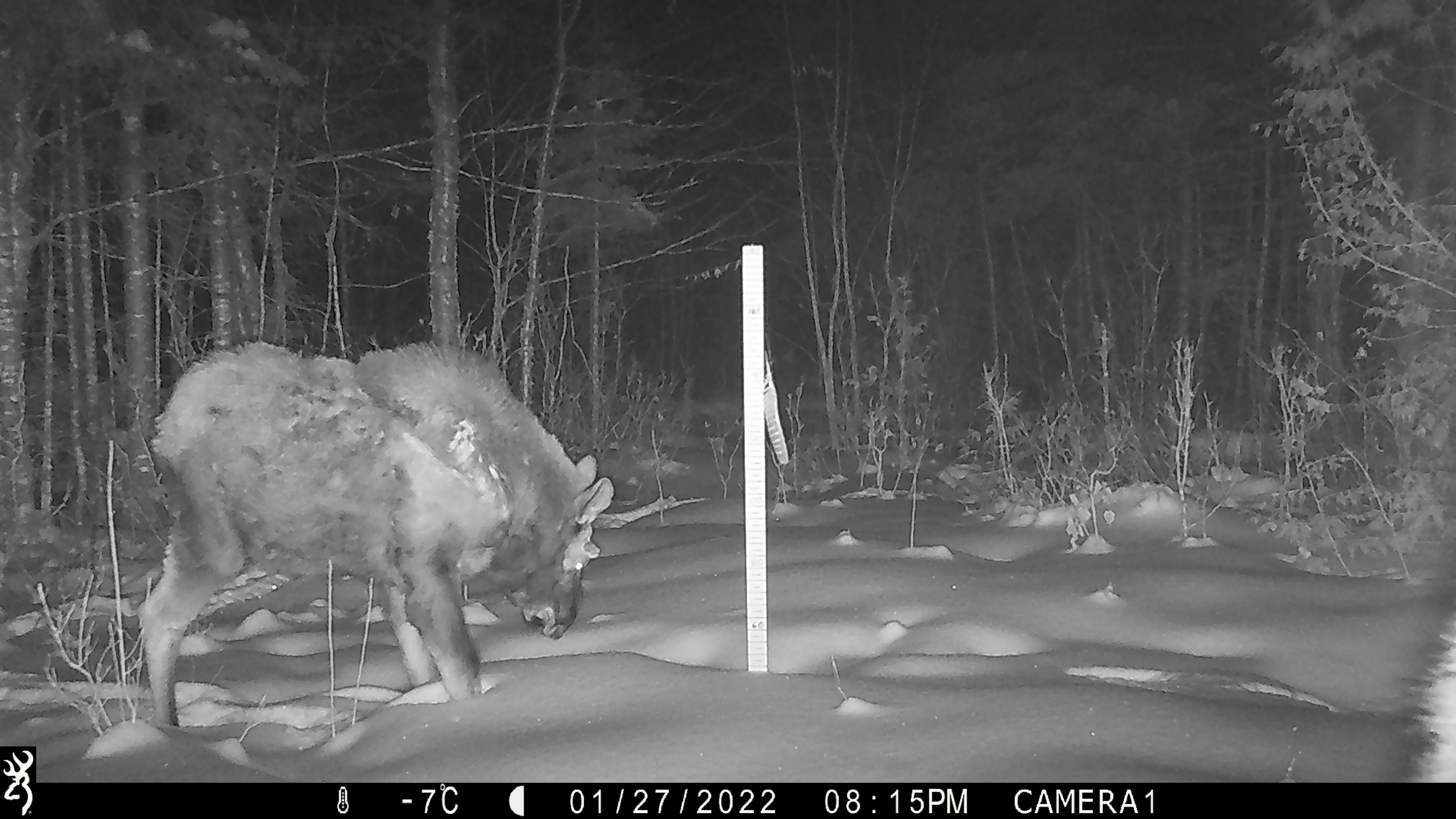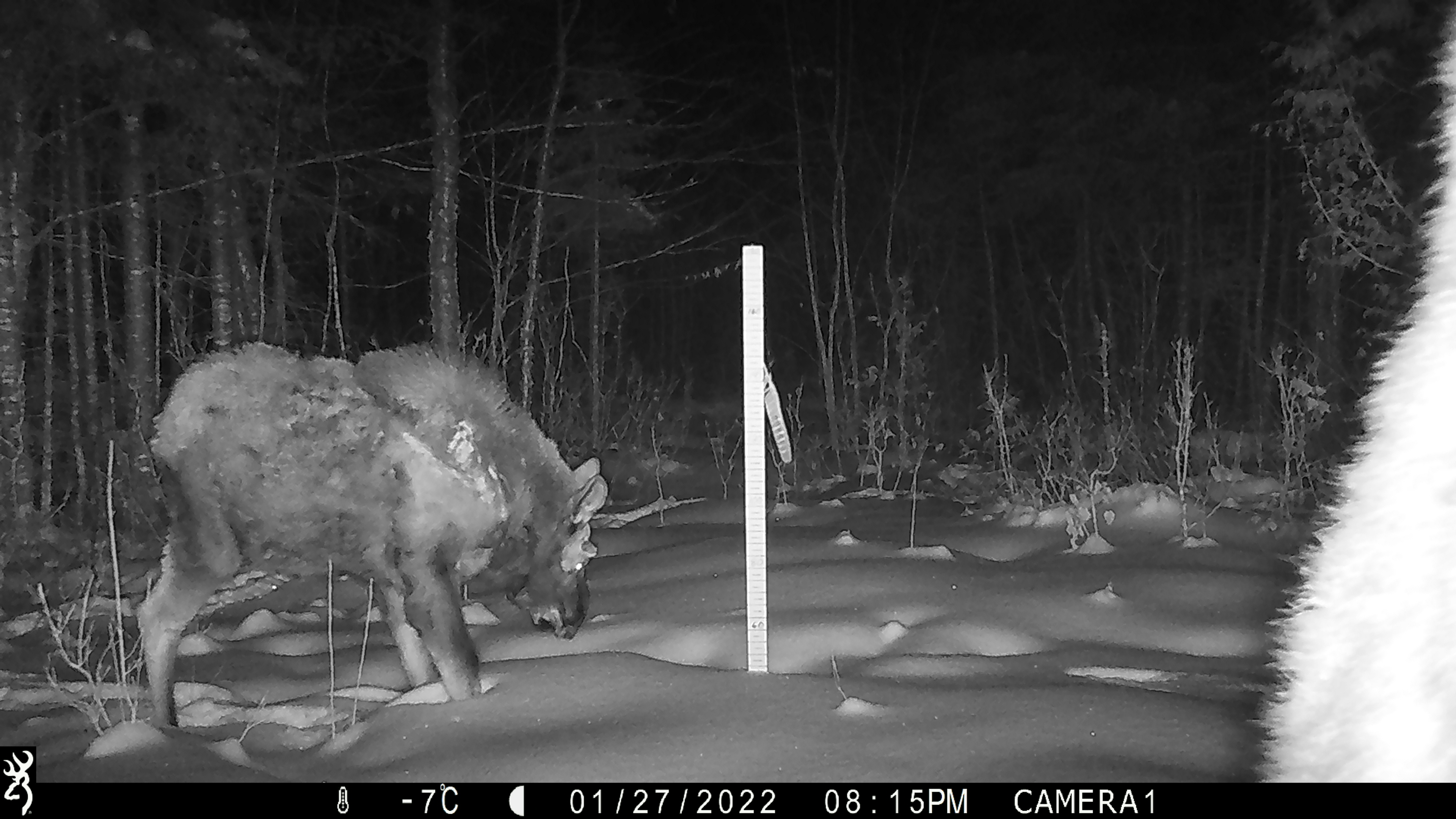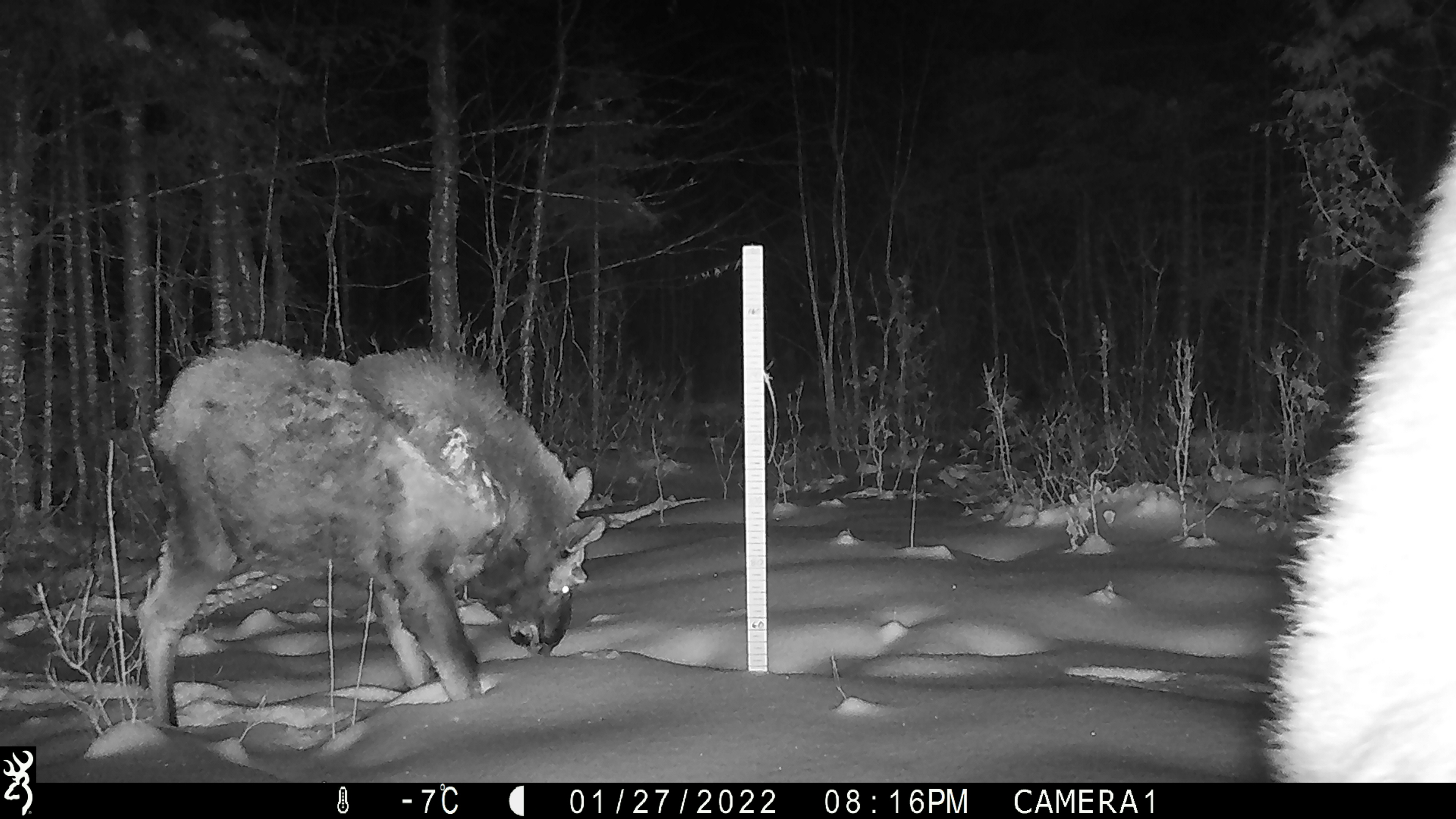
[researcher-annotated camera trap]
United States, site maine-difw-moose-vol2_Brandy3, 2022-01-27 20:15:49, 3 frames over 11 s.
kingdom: Animalia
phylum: Chordata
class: Mammalia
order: Artiodactyla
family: Cervidae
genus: Alces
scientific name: Alces alces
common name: moose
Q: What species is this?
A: Moose (Alces alces).